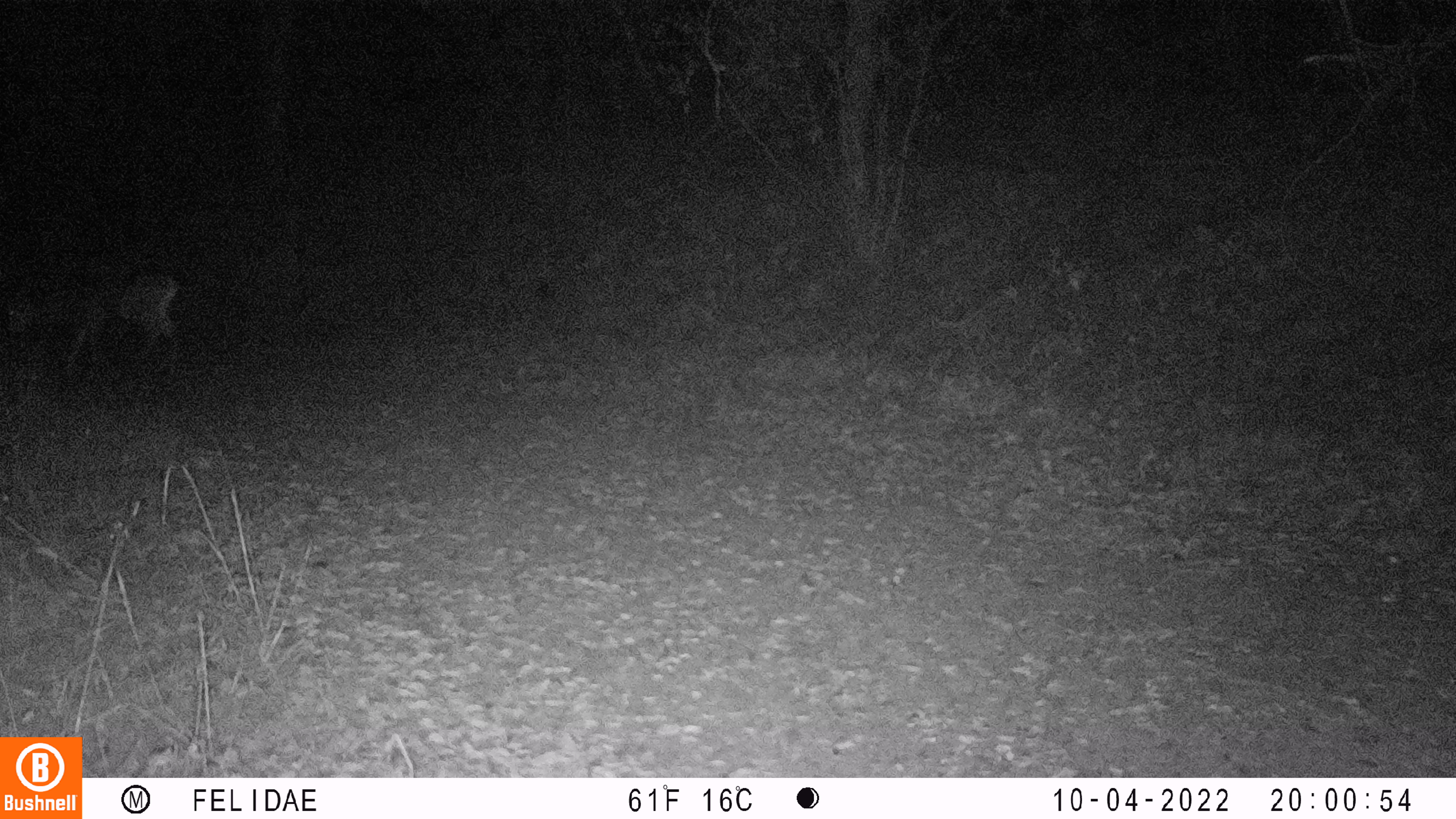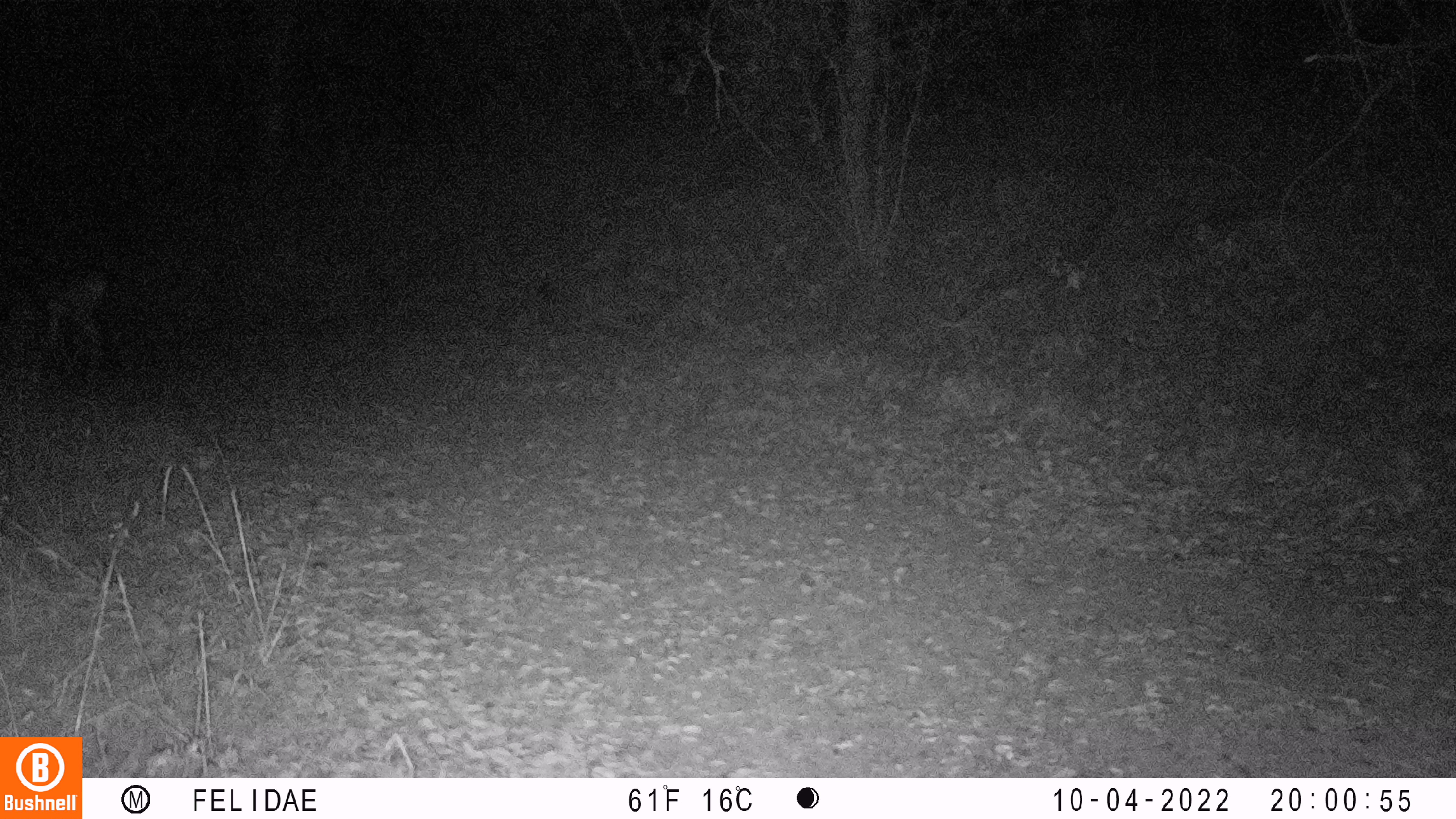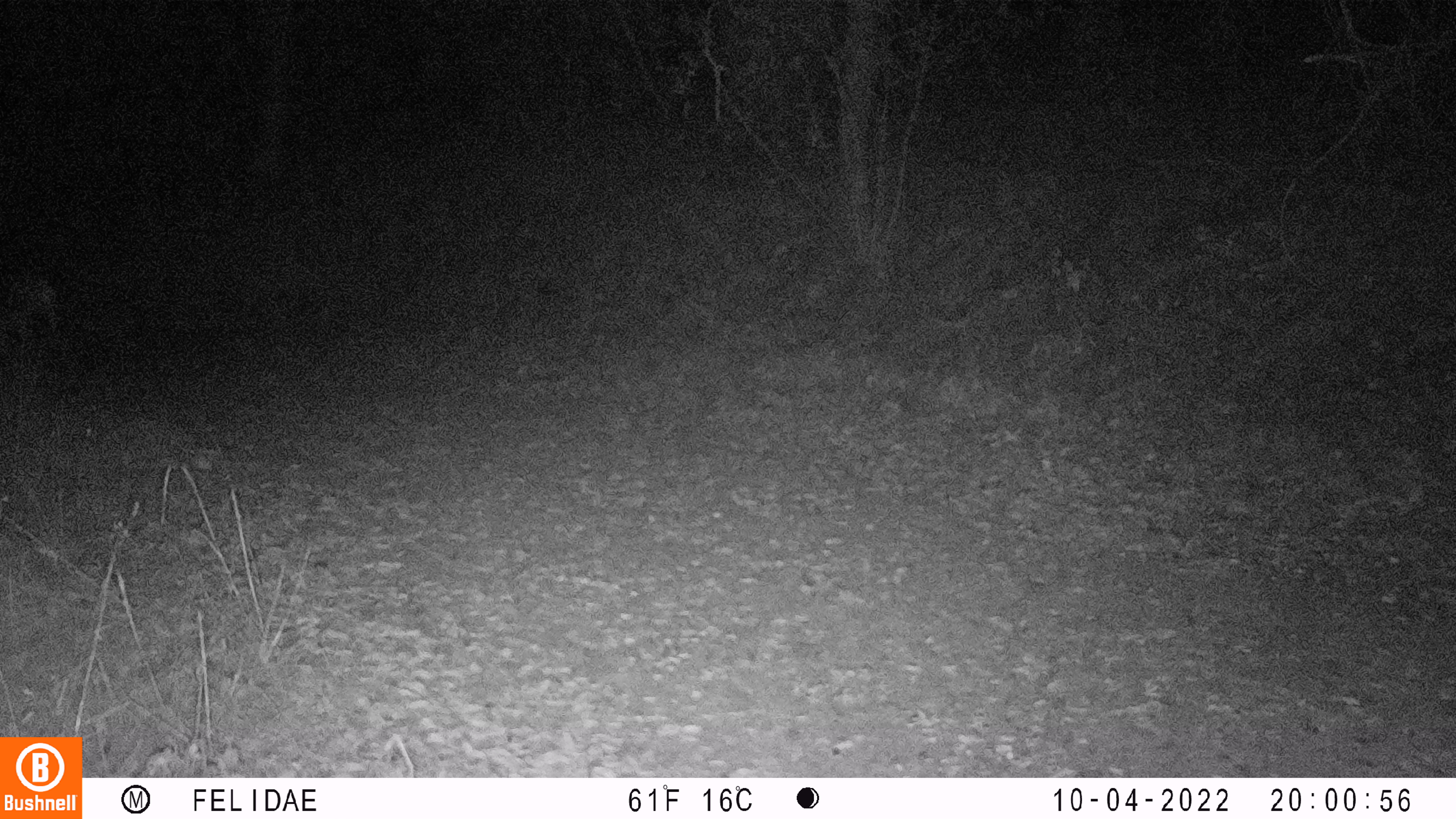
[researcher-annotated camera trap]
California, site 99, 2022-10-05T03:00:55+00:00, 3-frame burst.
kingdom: Animalia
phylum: Chordata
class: Mammalia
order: Artiodactyla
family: Cervidae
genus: Odocoileus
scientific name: Odocoileus hemionus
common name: mule deer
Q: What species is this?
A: Mule deer (Odocoileus hemionus).